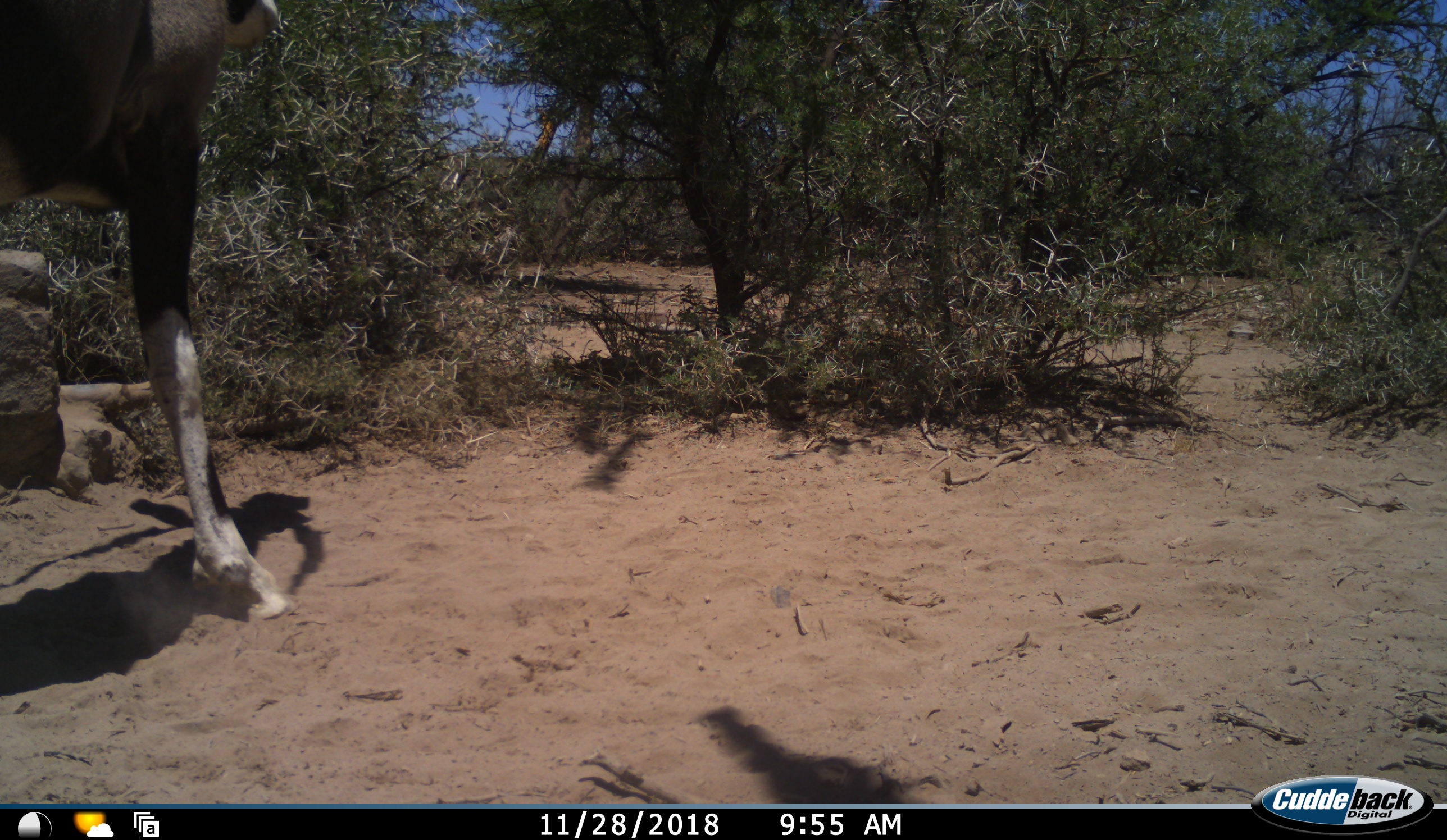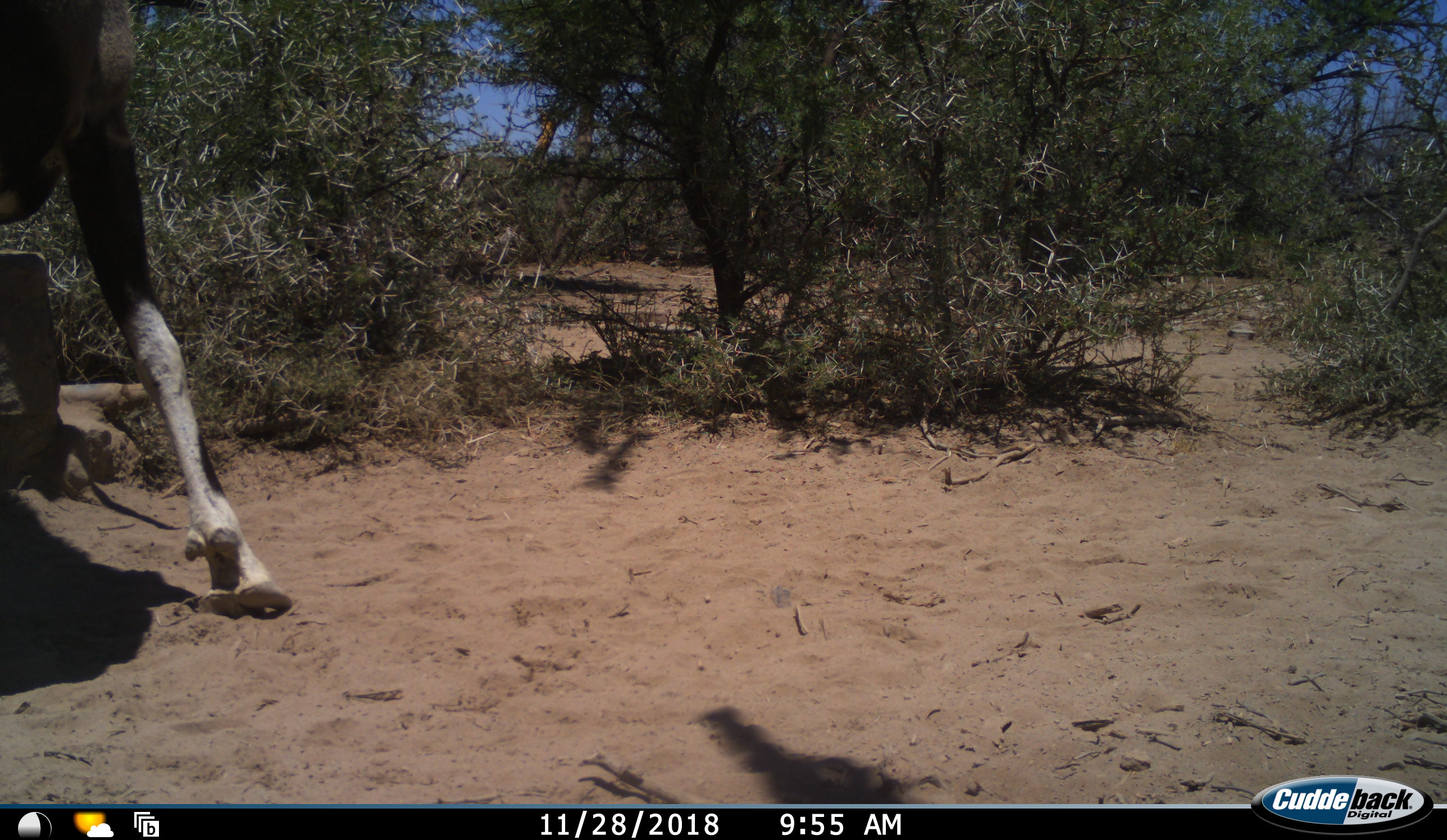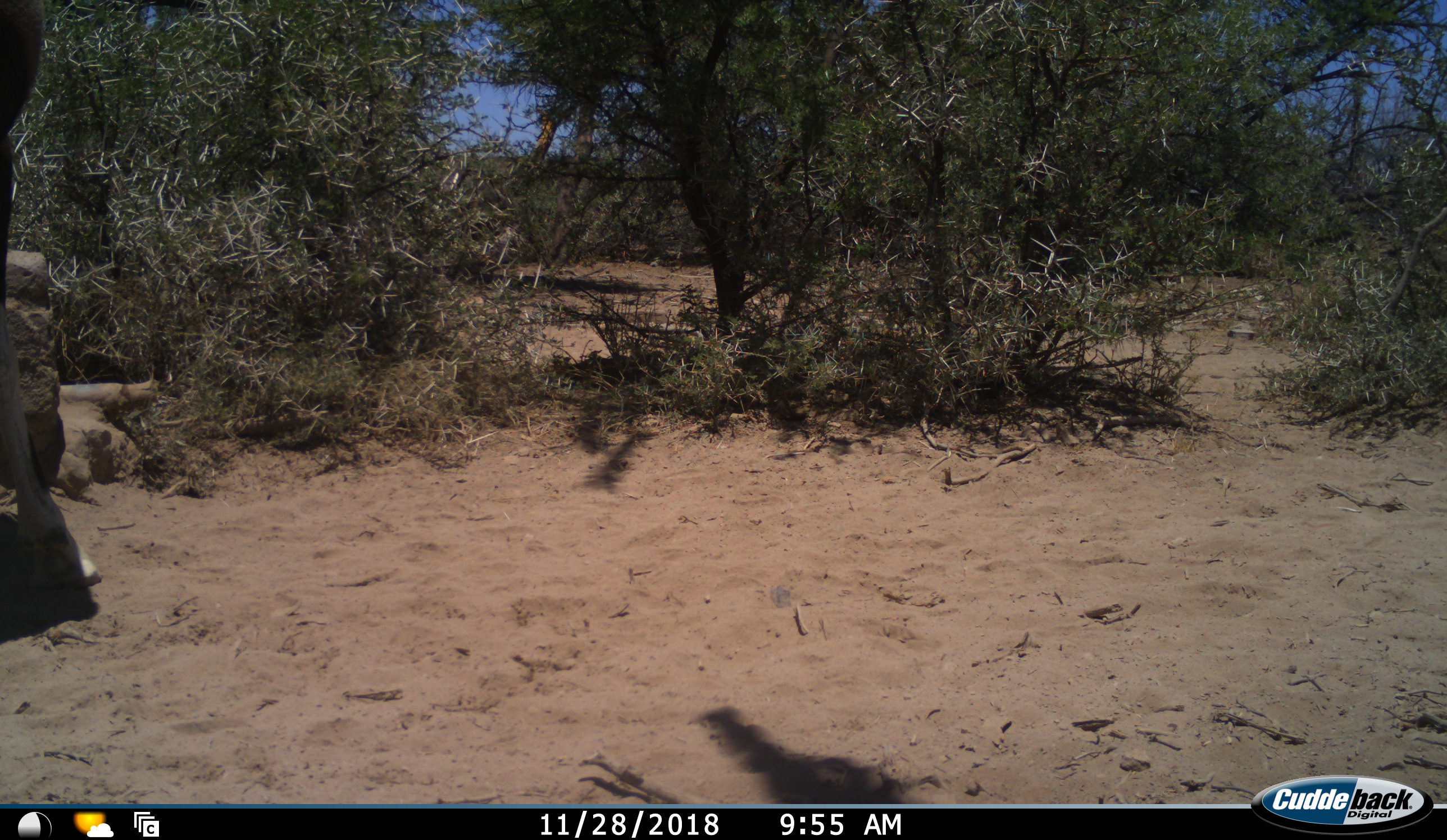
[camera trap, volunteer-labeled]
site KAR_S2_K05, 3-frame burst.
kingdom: Animalia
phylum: Chordata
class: Mammalia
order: Artiodactyla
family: Bovidae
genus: Oryx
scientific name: Oryx gazella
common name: gemsbok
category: oryx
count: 1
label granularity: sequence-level